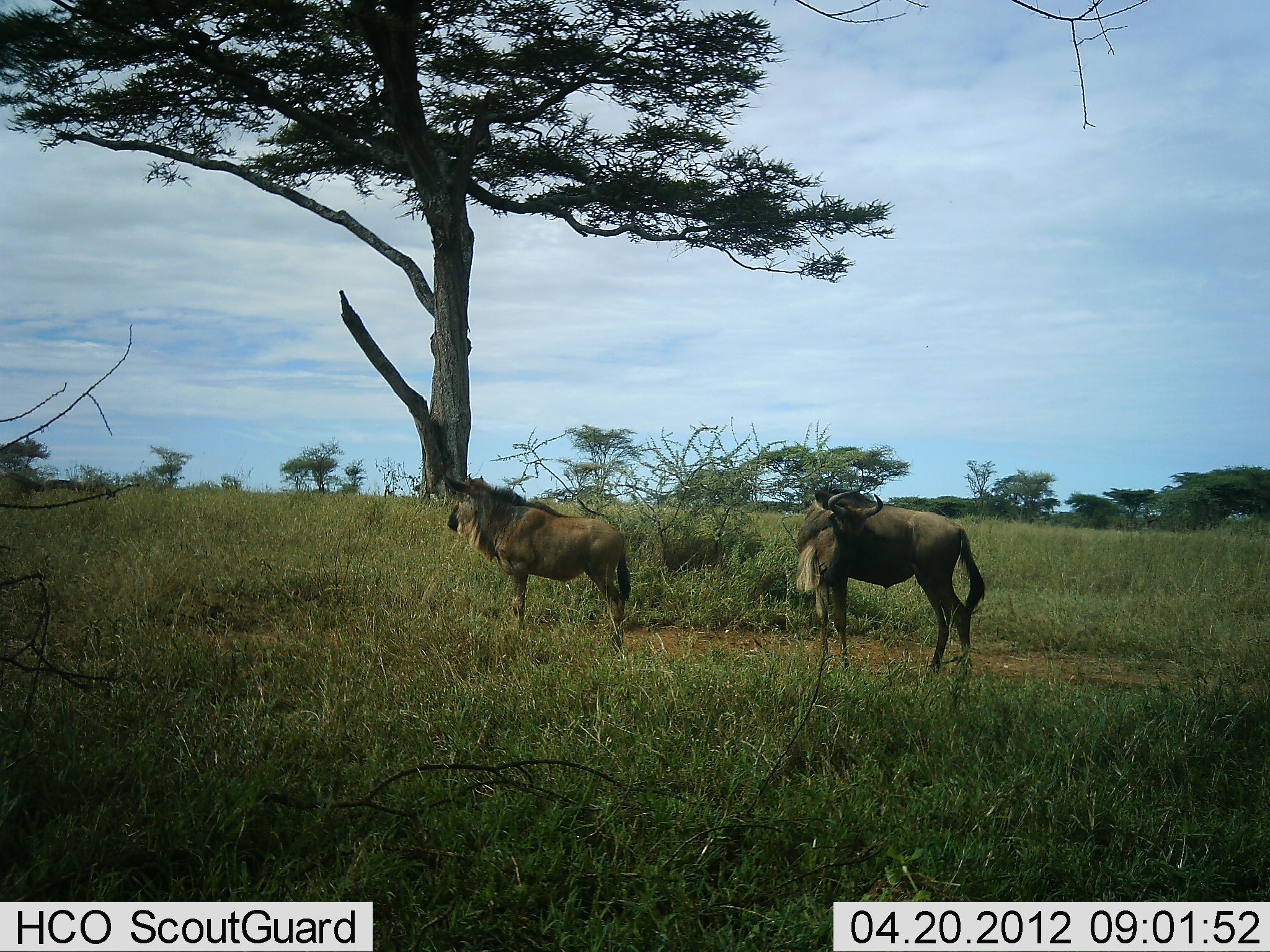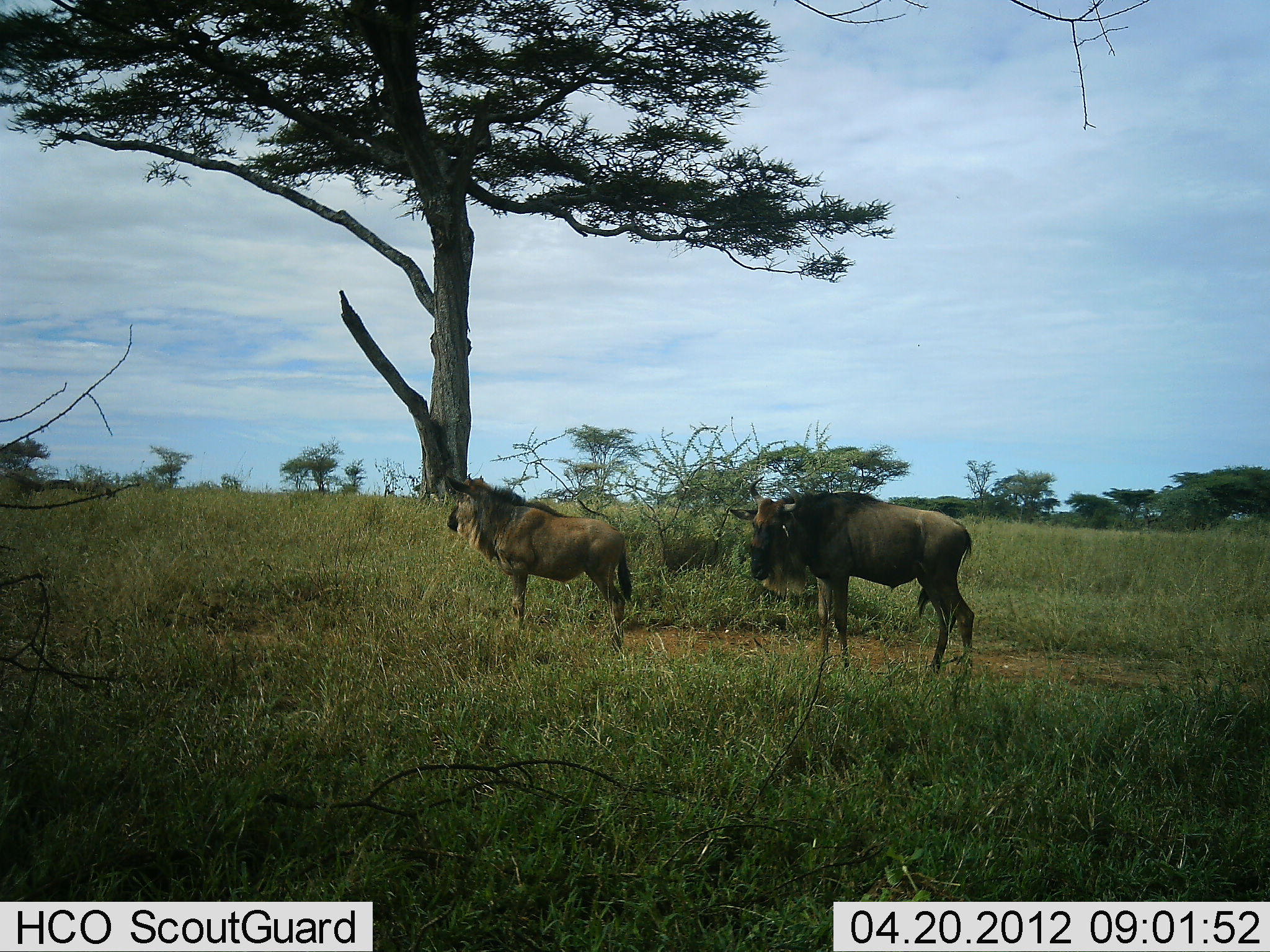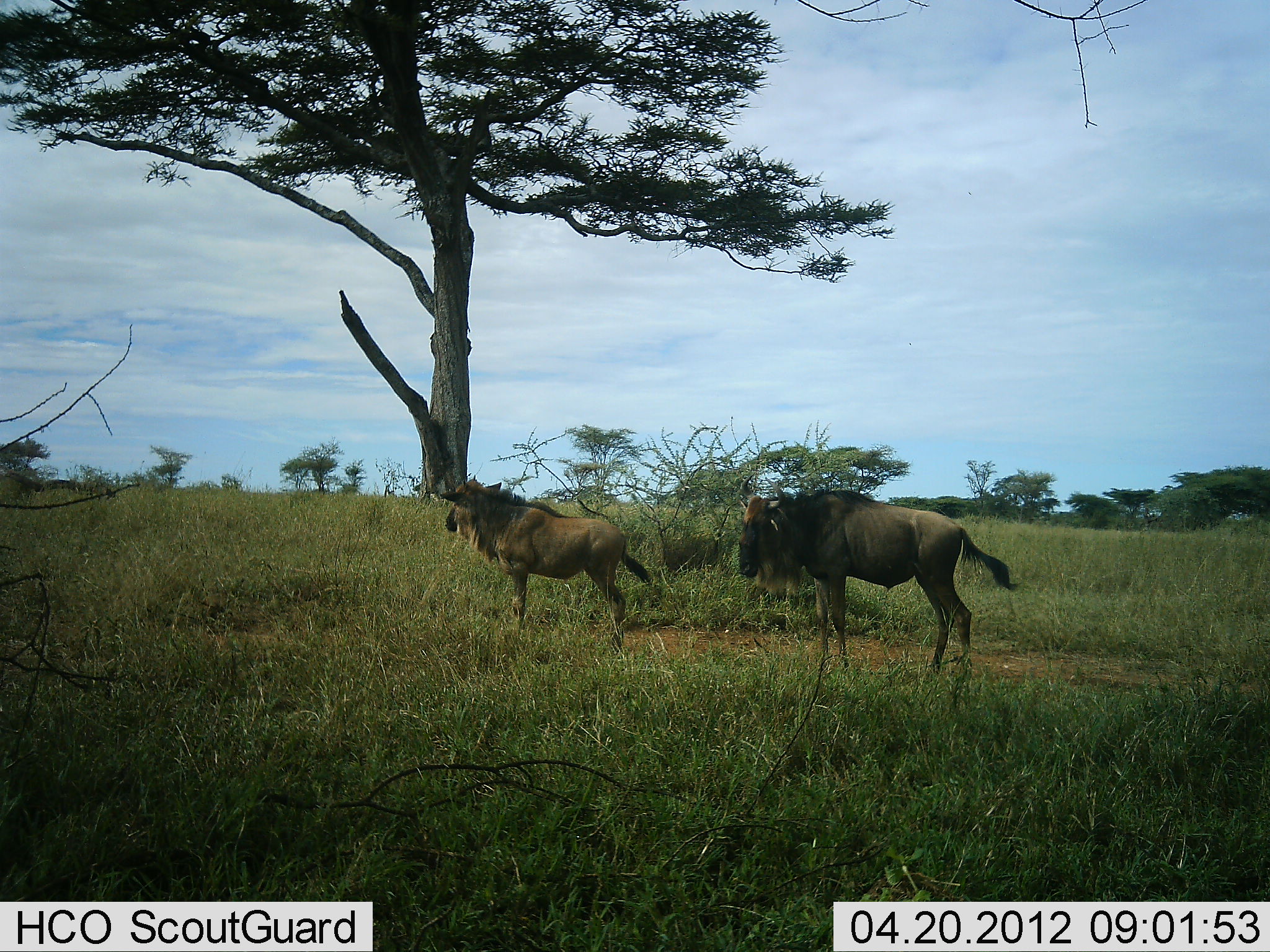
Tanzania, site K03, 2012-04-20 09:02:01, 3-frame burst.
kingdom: Animalia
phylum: Chordata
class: Mammalia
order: Artiodactyla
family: Bovidae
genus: Connochaetes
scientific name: Connochaetes taurinus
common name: blue wildebeest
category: wildebeest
Wildebeest (blue wildebeest) (Connochaetes taurinus), count 2. Behavior (volunteer vote fractions): standing 100%, resting 0%, moving 4%, interacting 0%. Young present (vote fraction): 8%. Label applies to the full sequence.